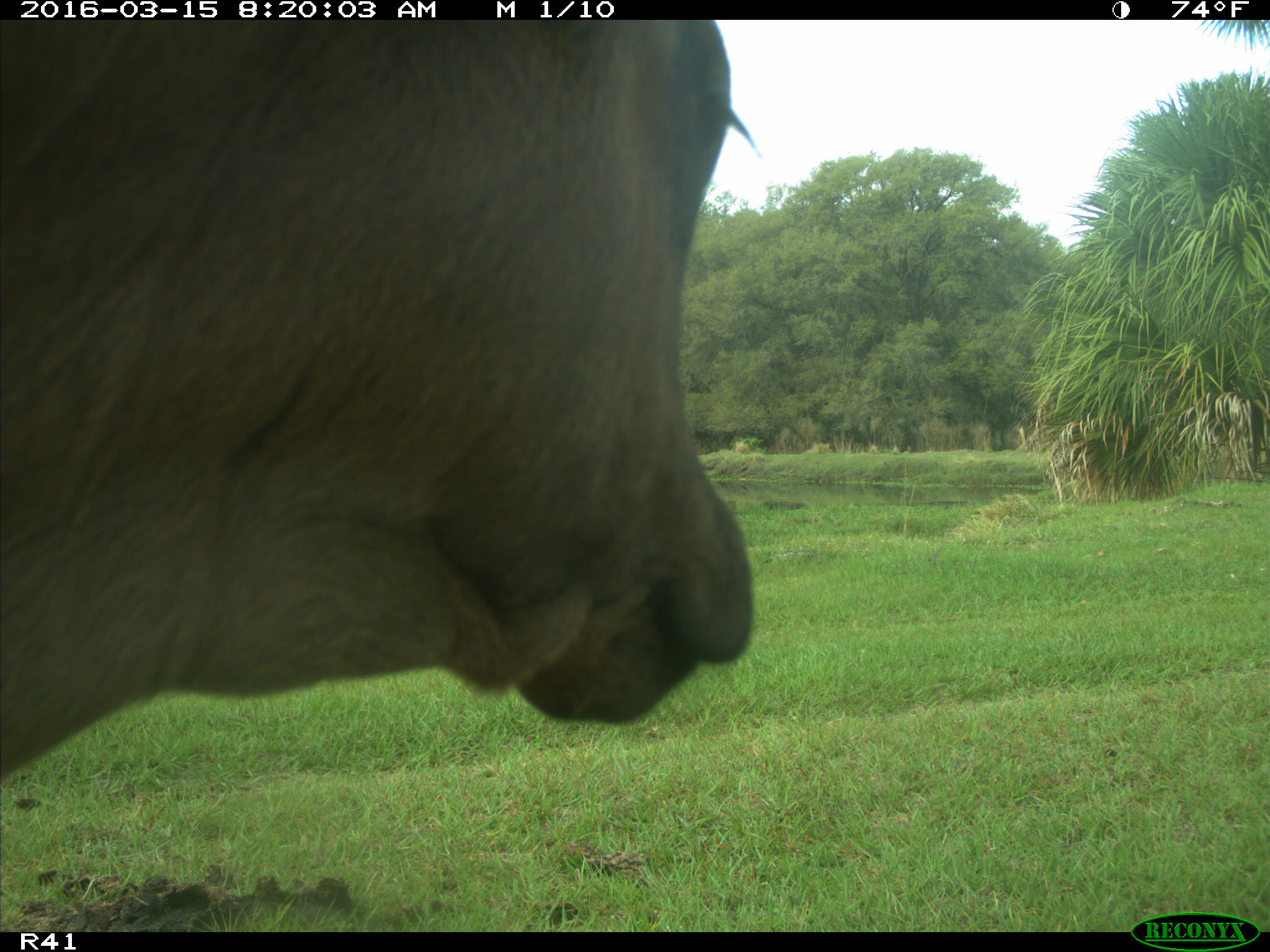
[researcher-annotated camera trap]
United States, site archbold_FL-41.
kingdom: Animalia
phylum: Chordata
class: Mammalia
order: Artiodactyla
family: Bovidae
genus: Bos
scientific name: Bos taurus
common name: domestic cow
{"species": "Bos taurus (domestic cow)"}